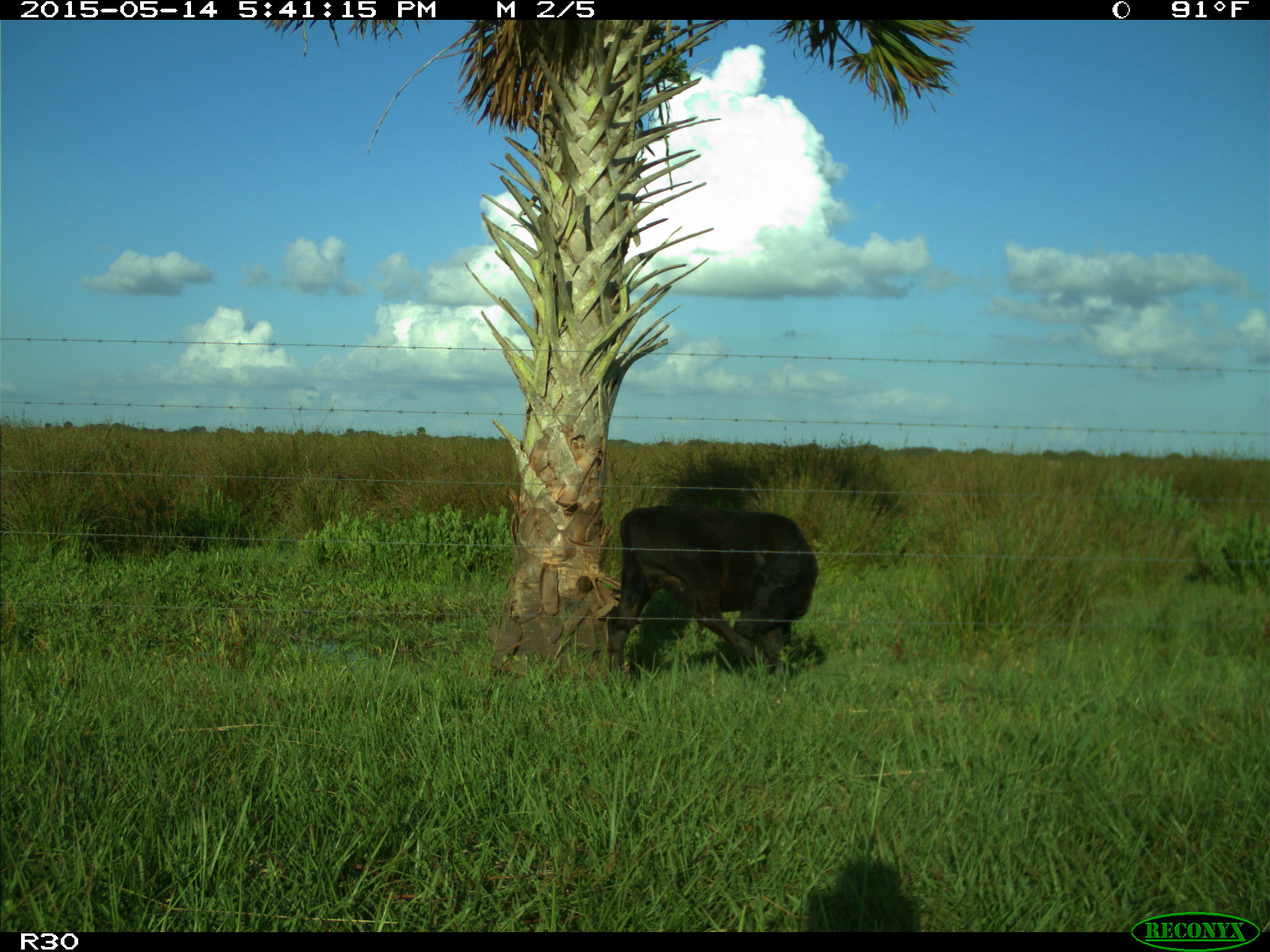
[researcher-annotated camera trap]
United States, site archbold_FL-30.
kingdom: Animalia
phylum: Chordata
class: Mammalia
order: Artiodactyla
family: Bovidae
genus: Bos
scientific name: Bos taurus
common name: domestic cow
Bos taurus (domestic cow).